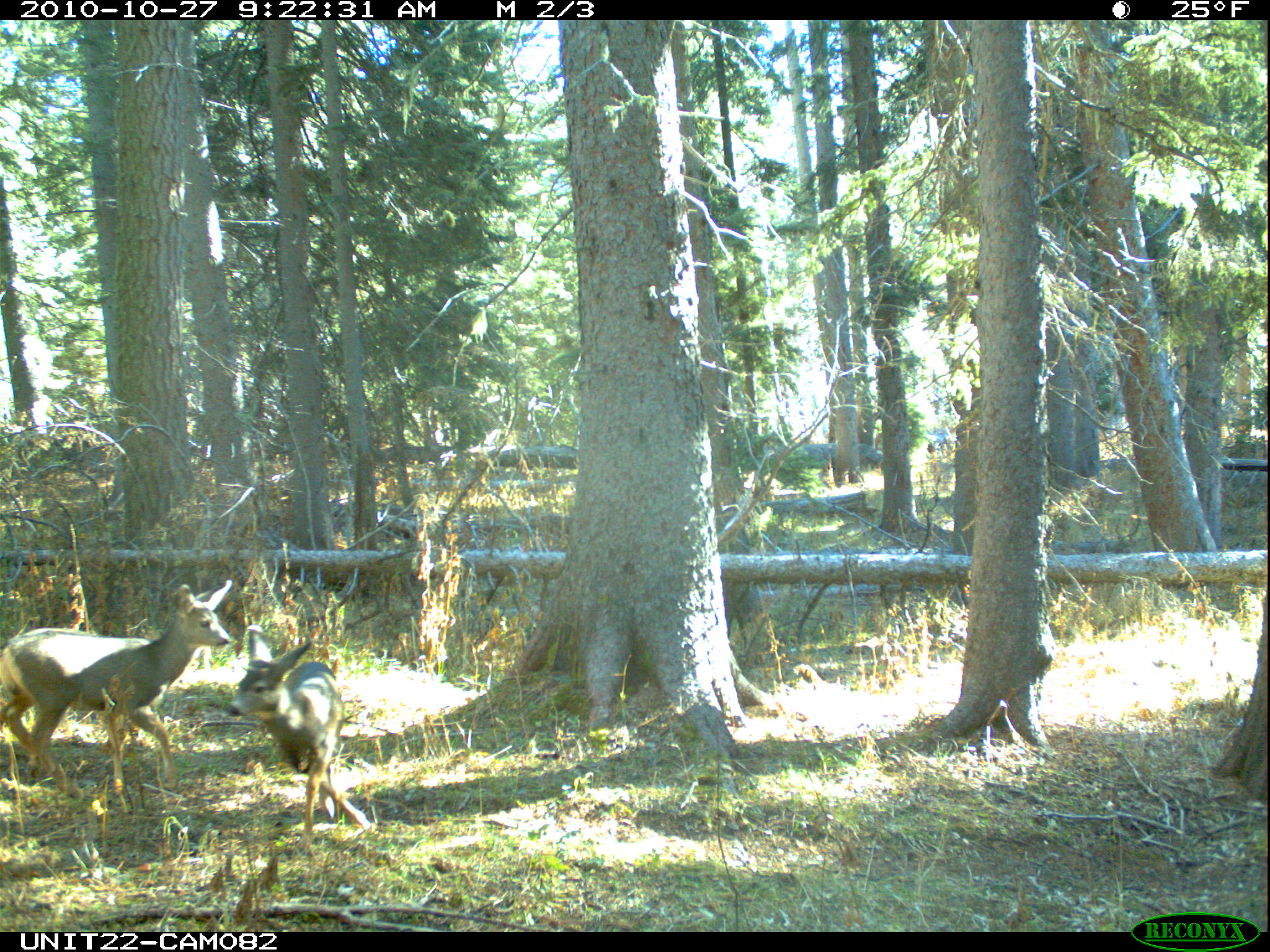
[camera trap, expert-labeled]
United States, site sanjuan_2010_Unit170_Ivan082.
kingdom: Animalia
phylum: Chordata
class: Mammalia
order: Artiodactyla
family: Cervidae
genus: Odocoileus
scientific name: Odocoileus hemionus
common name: mule deer